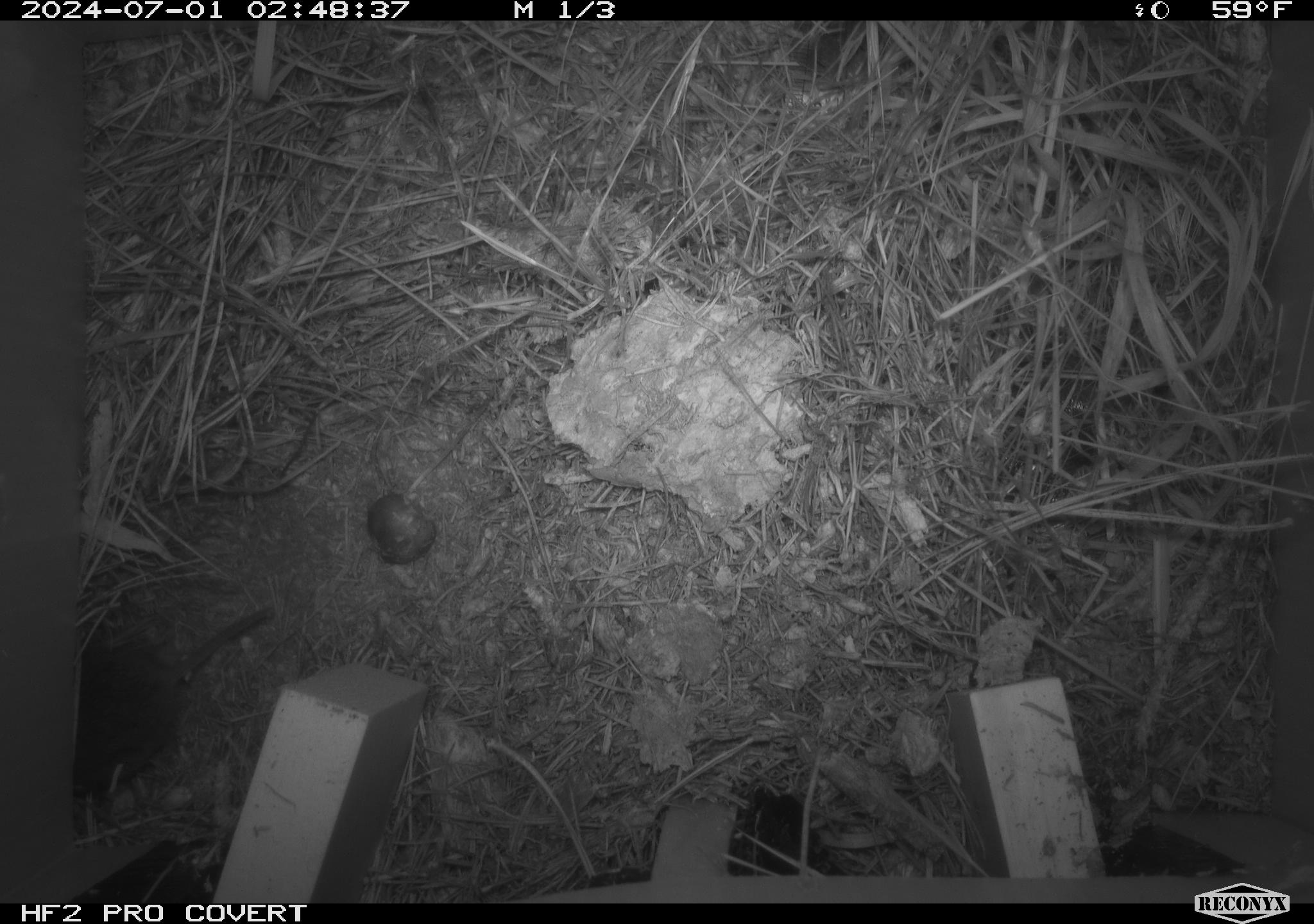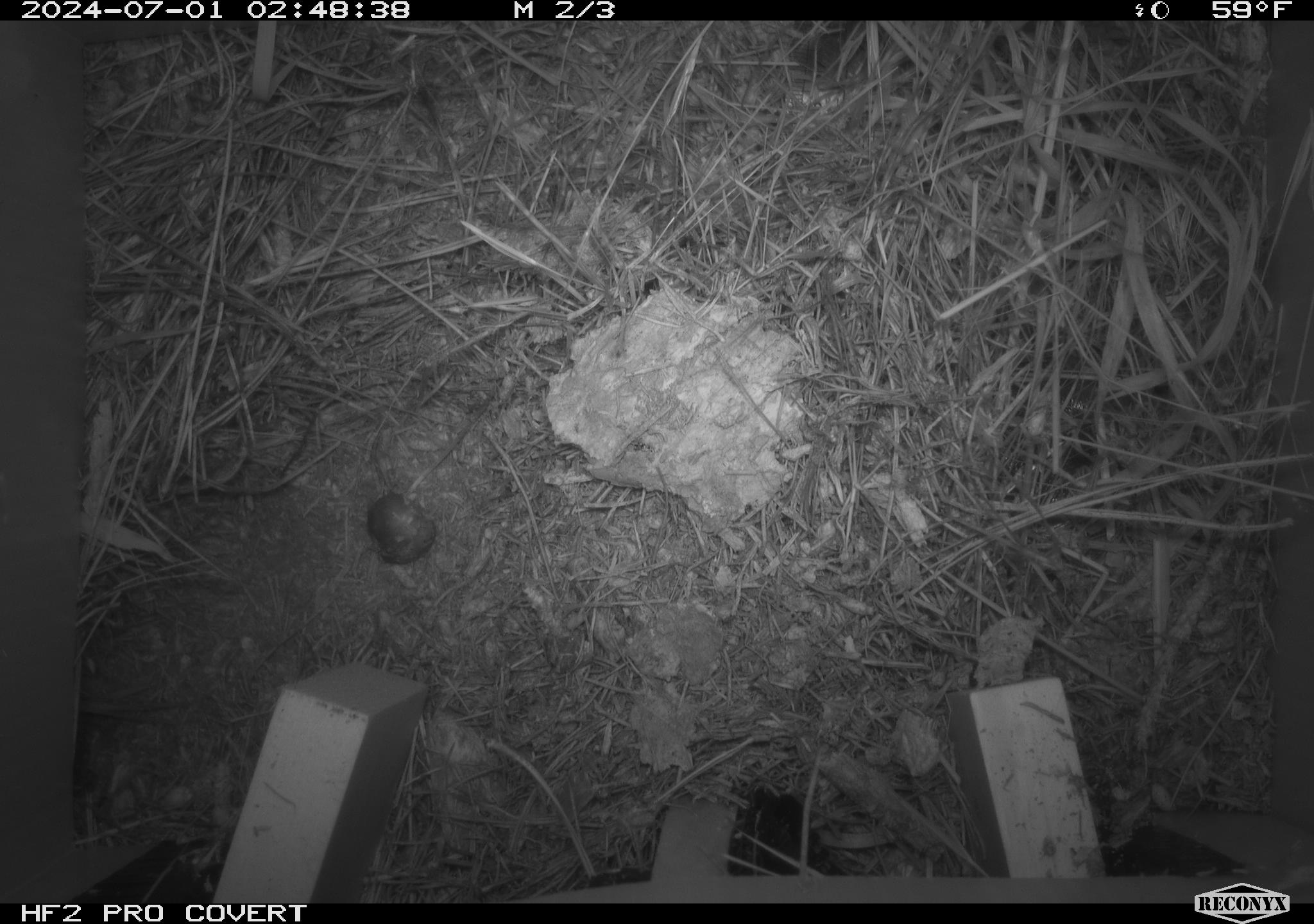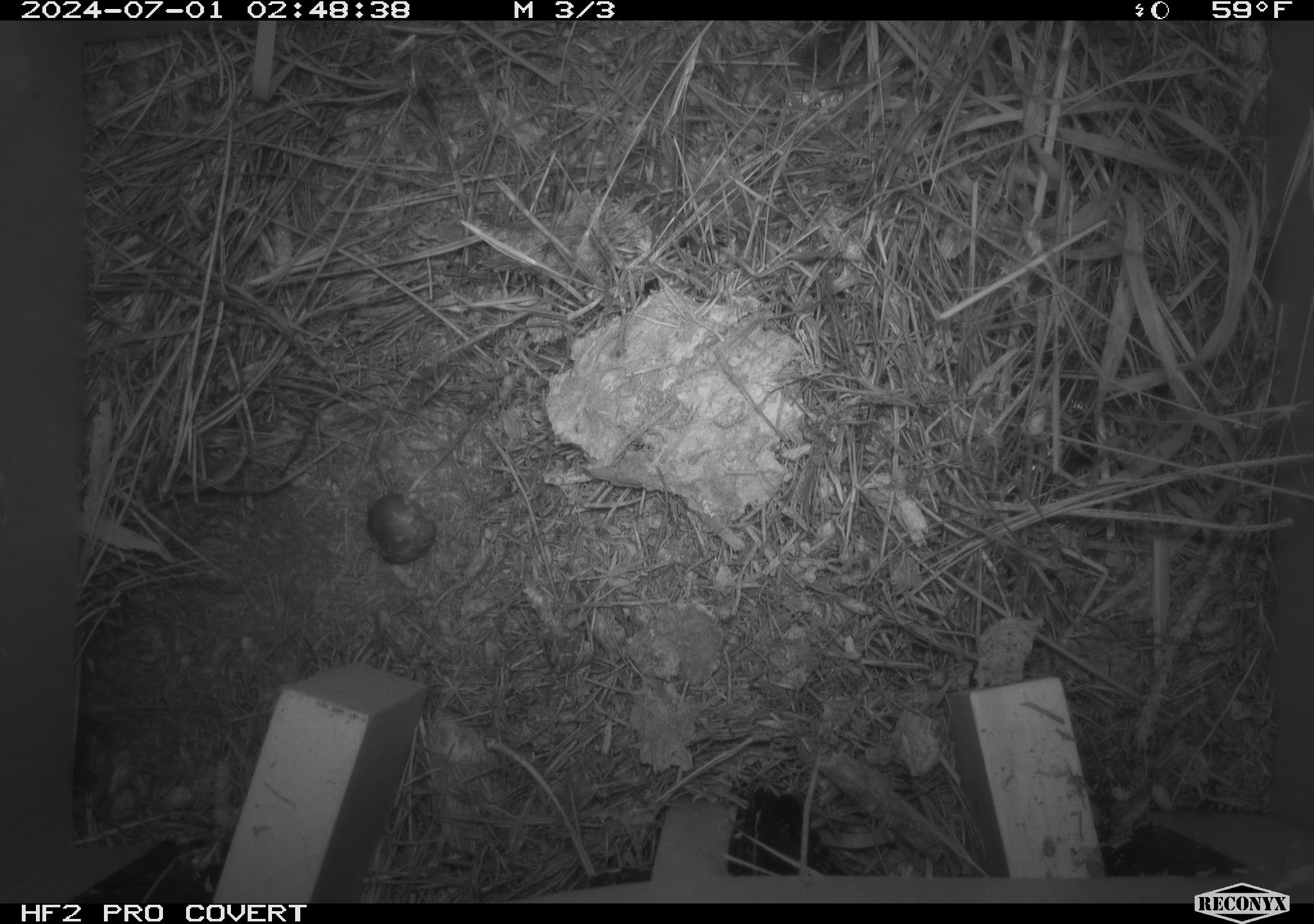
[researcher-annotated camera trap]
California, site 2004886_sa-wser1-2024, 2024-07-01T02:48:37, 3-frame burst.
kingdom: Animalia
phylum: Chordata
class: Mammalia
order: Rodentia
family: Cricetidae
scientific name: Arvicolinae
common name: voles, lemmings, and muskrats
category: arvicolinae subfamily